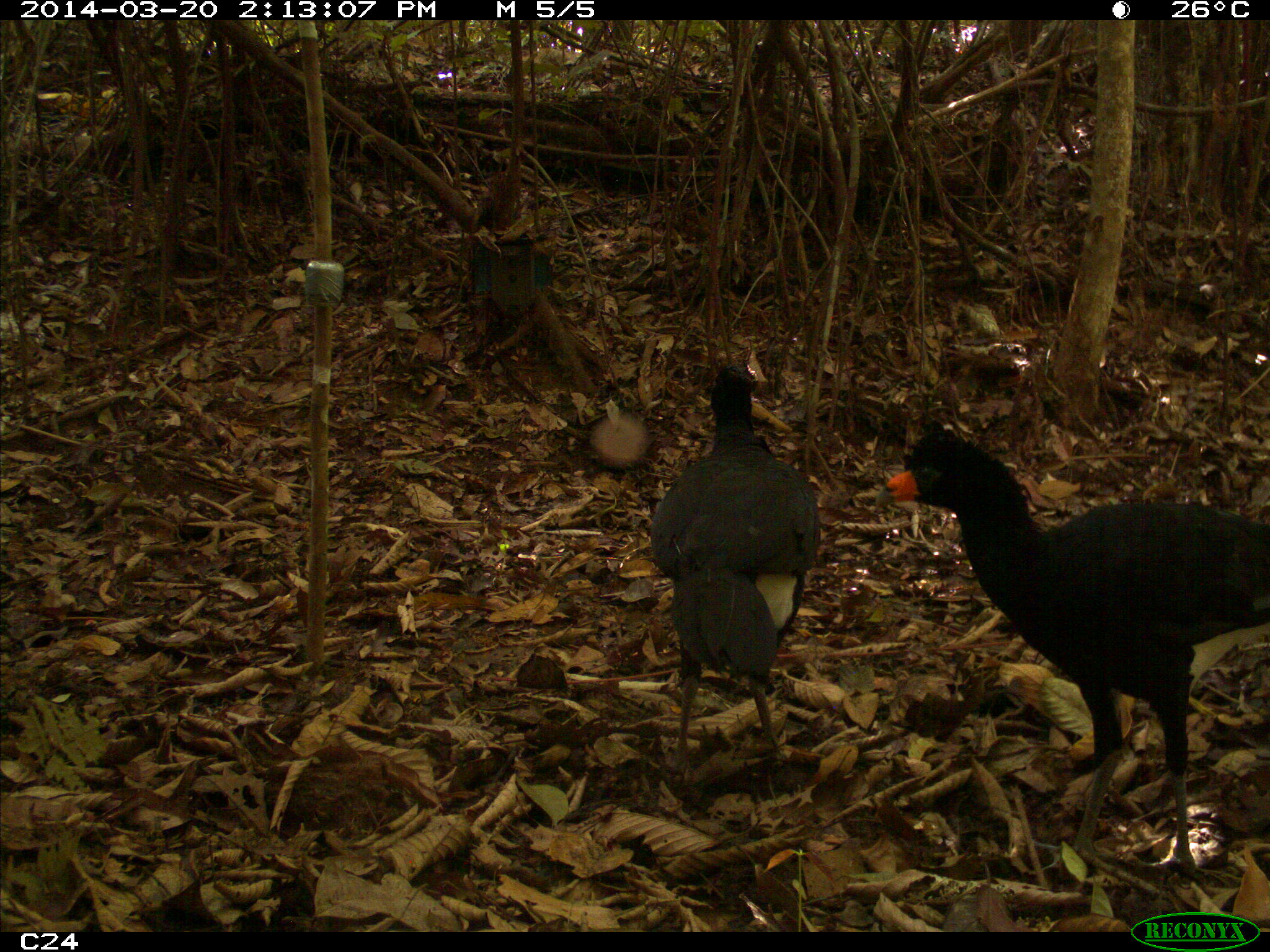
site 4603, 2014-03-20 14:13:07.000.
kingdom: Animalia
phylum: Chordata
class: Aves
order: Galliformes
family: Cracidae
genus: Crax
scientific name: Crax alector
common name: black curassow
Crax alector (black curassow), count 3, age adult.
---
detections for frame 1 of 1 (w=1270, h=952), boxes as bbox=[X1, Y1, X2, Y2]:
crax alector: bbox=[874, 416, 1270, 883]; bbox=[647, 363, 820, 775]